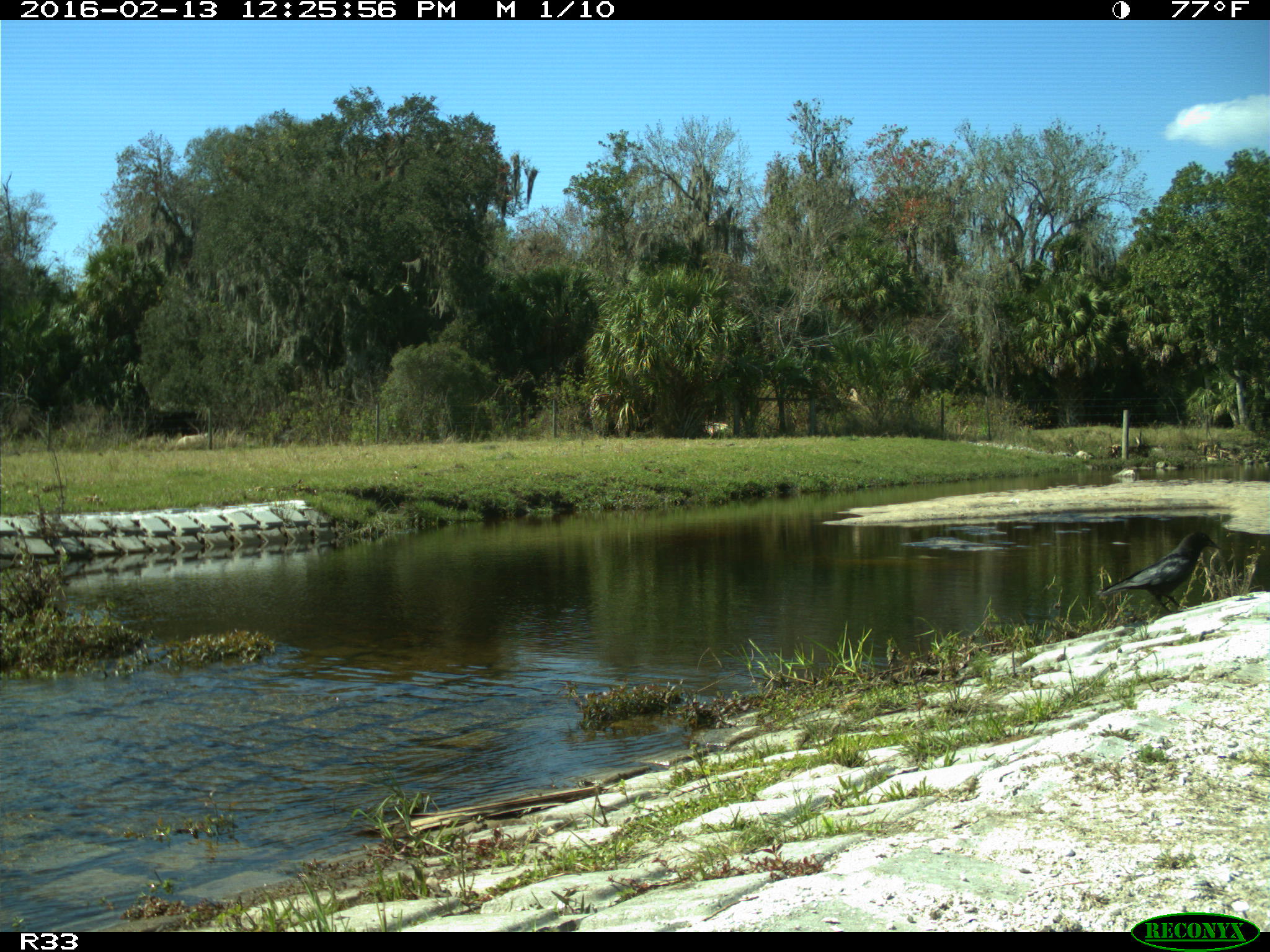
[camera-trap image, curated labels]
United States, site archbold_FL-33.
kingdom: Animalia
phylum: Chordata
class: Aves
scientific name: Aves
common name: birds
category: unidentified bird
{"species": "unidentified bird (birds) (Aves)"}